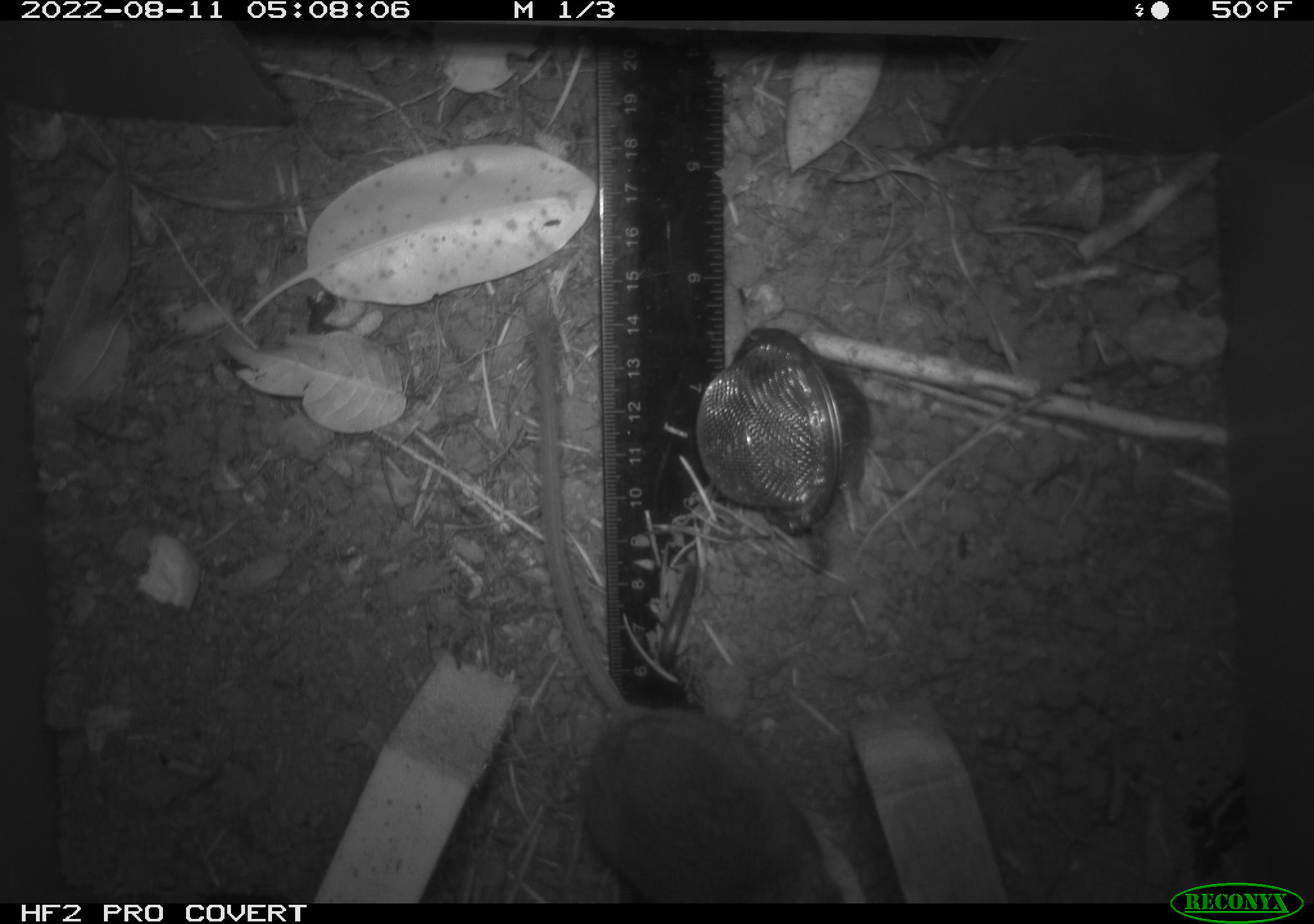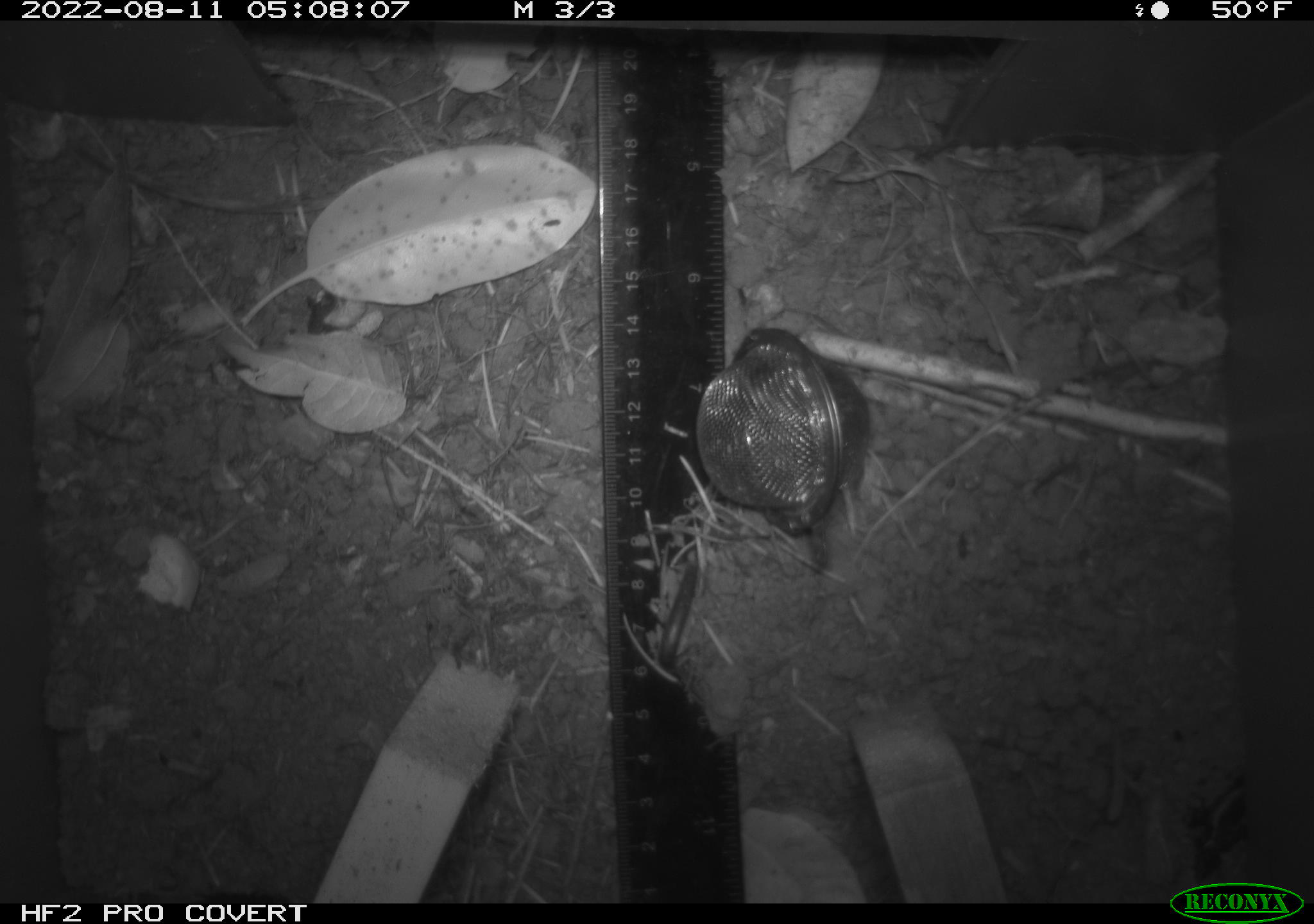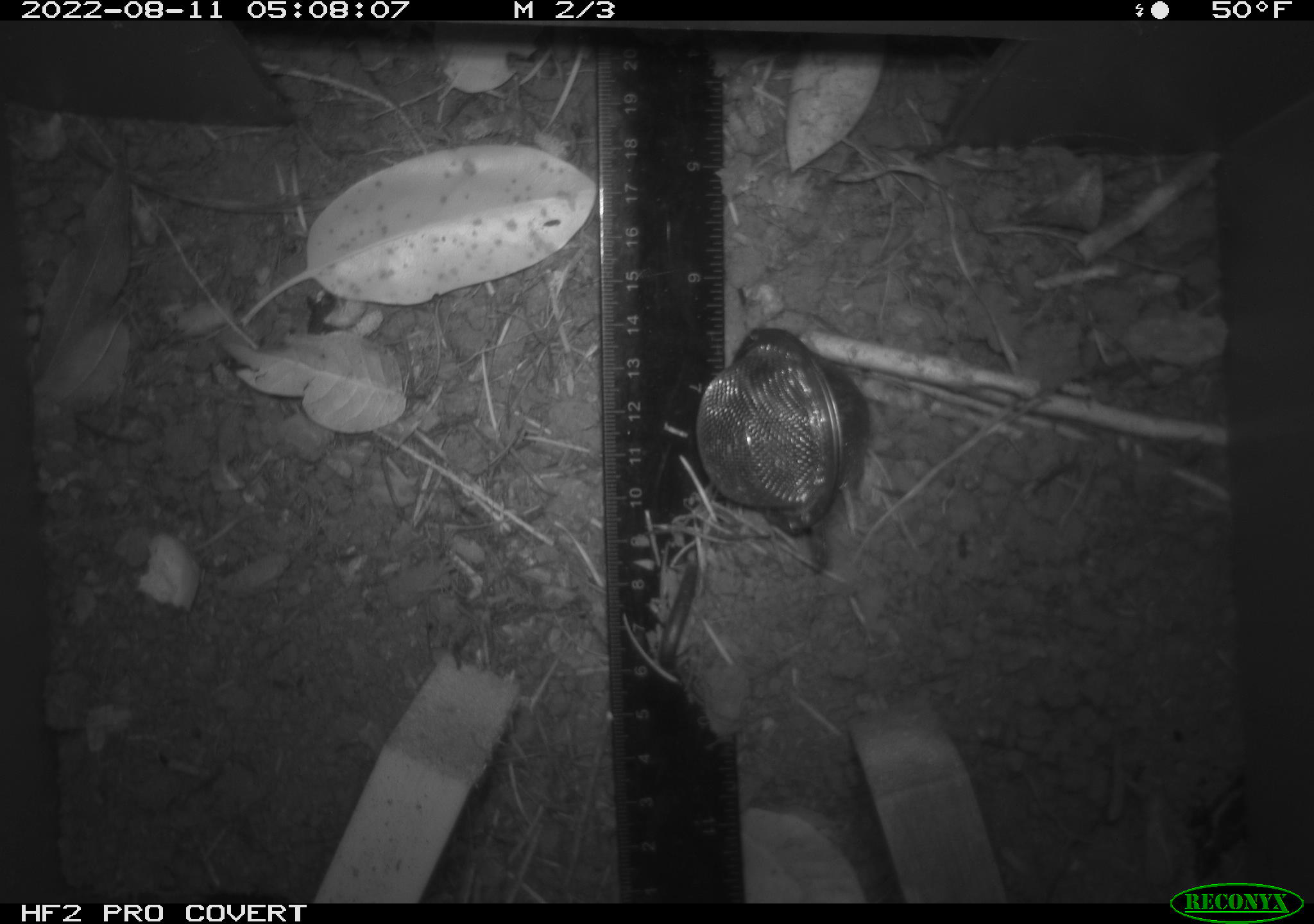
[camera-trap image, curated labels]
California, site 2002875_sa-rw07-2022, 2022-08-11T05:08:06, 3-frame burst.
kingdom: Animalia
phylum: Chordata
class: Mammalia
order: Rodentia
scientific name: Rodentia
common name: mouse species